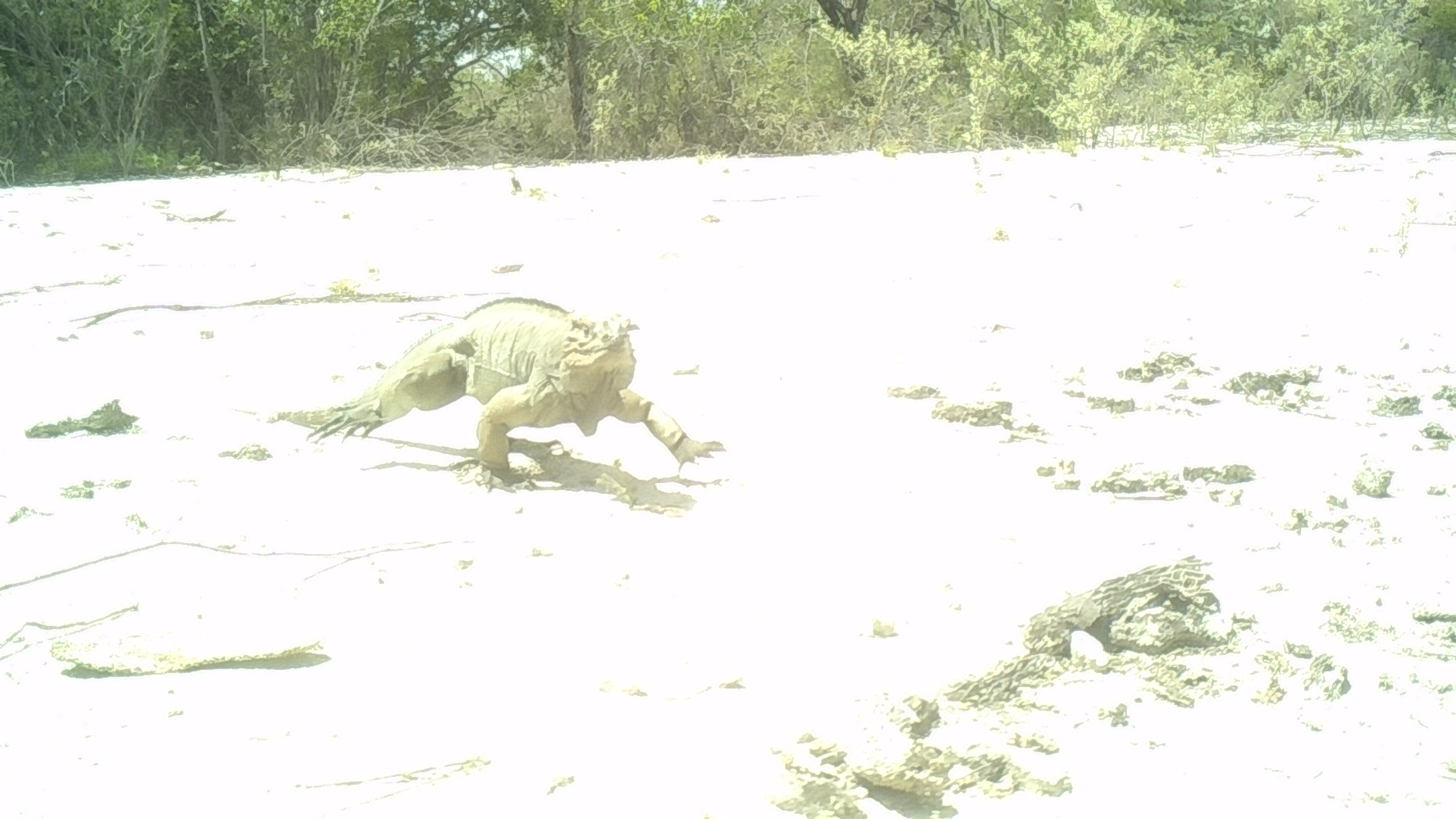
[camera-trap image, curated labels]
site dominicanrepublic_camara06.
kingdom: Animalia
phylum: Chordata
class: Reptilia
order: Squamata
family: Iguanidae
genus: Iguana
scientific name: Iguana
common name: typical iguanas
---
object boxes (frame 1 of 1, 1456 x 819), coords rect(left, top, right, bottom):
iguana: rect(296, 298, 726, 489)